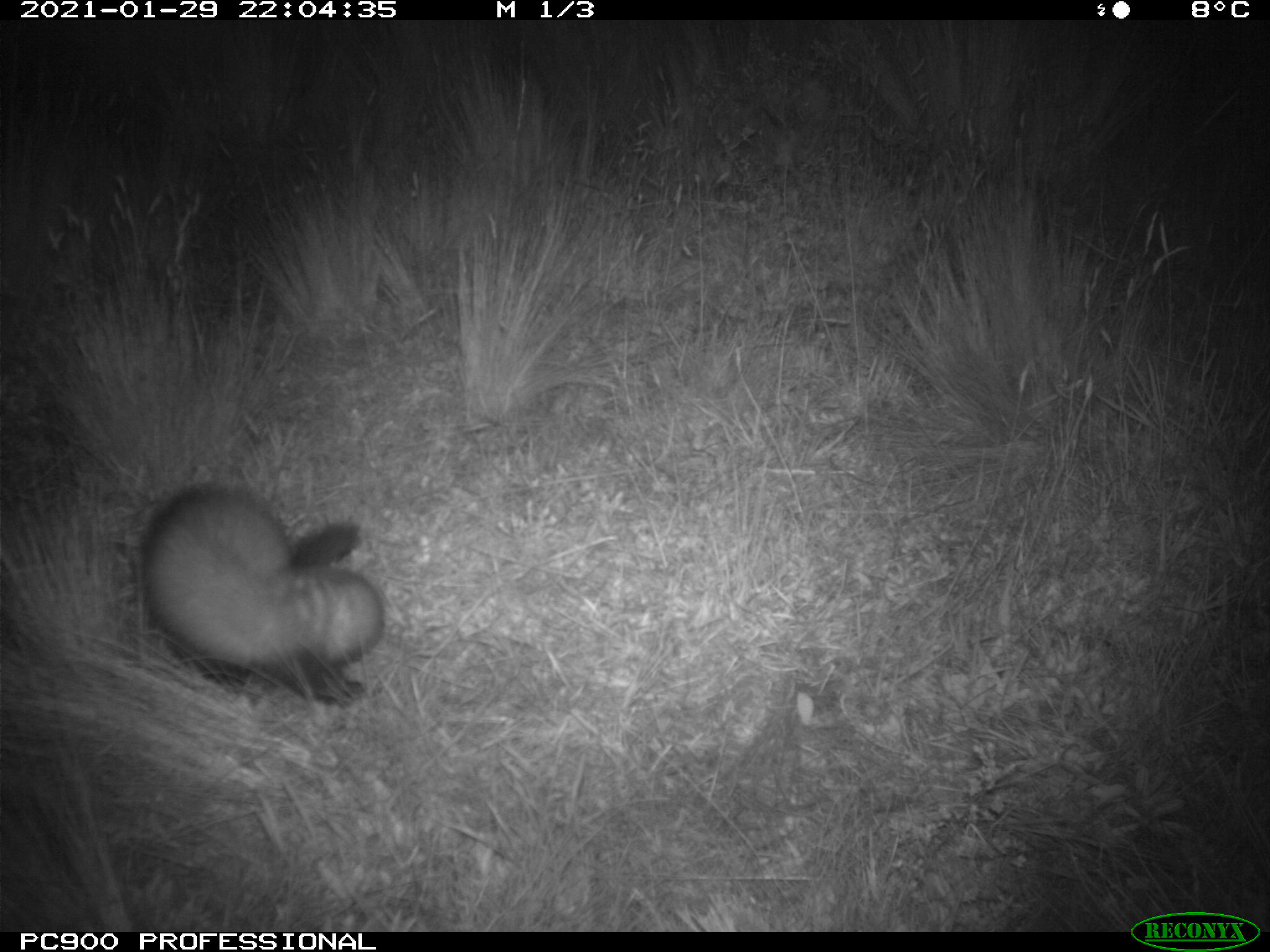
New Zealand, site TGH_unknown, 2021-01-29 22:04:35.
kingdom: Animalia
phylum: Chordata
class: Mammalia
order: Carnivora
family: Mustelidae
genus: Mustela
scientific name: Mustela furo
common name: ferret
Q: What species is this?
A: Ferret (Mustela furo).